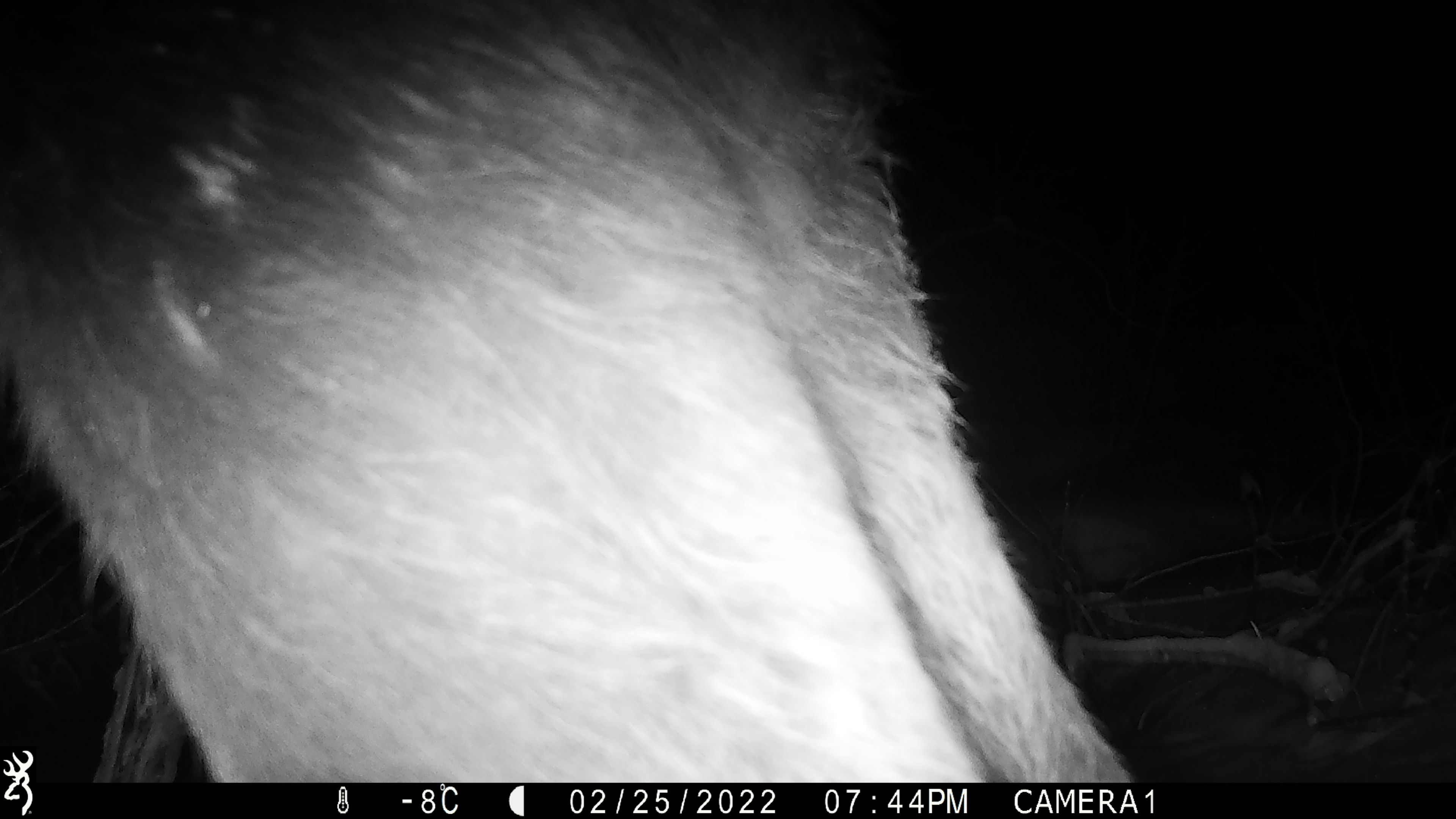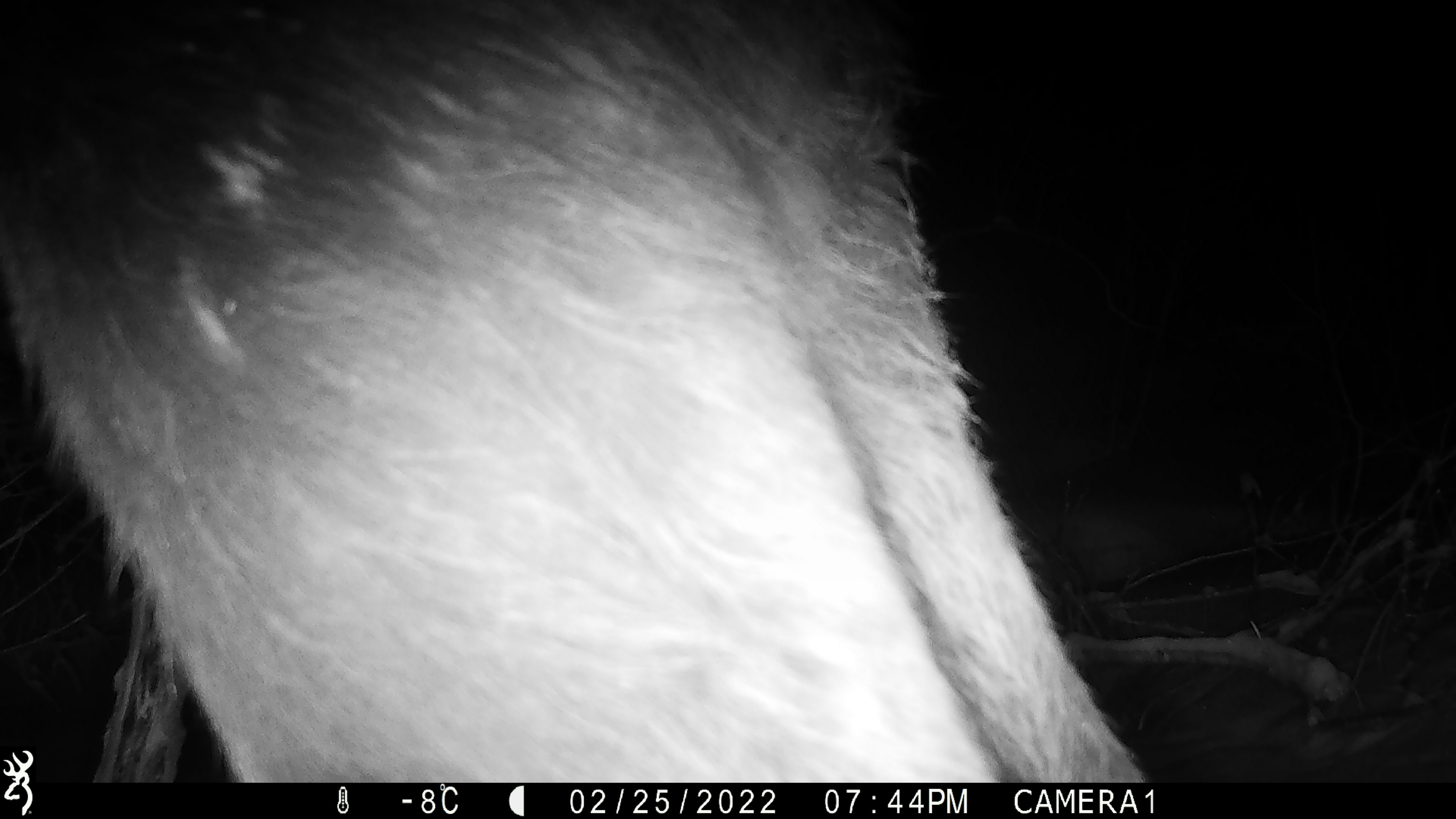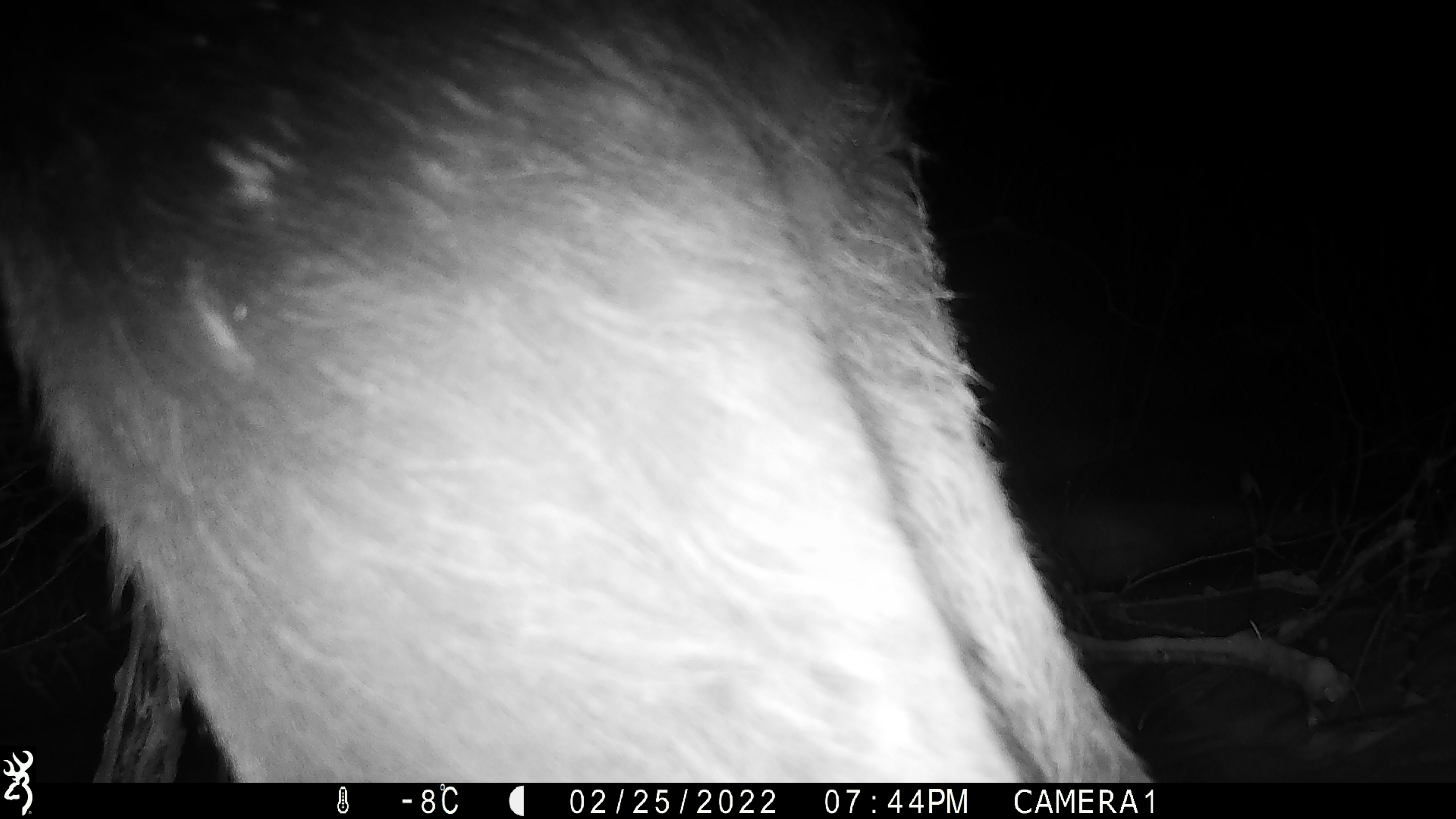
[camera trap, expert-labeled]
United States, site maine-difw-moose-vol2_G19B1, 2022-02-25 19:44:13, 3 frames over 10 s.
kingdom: Animalia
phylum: Chordata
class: Mammalia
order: Artiodactyla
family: Cervidae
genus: Alces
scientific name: Alces alces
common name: moose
Moose (Alces alces).